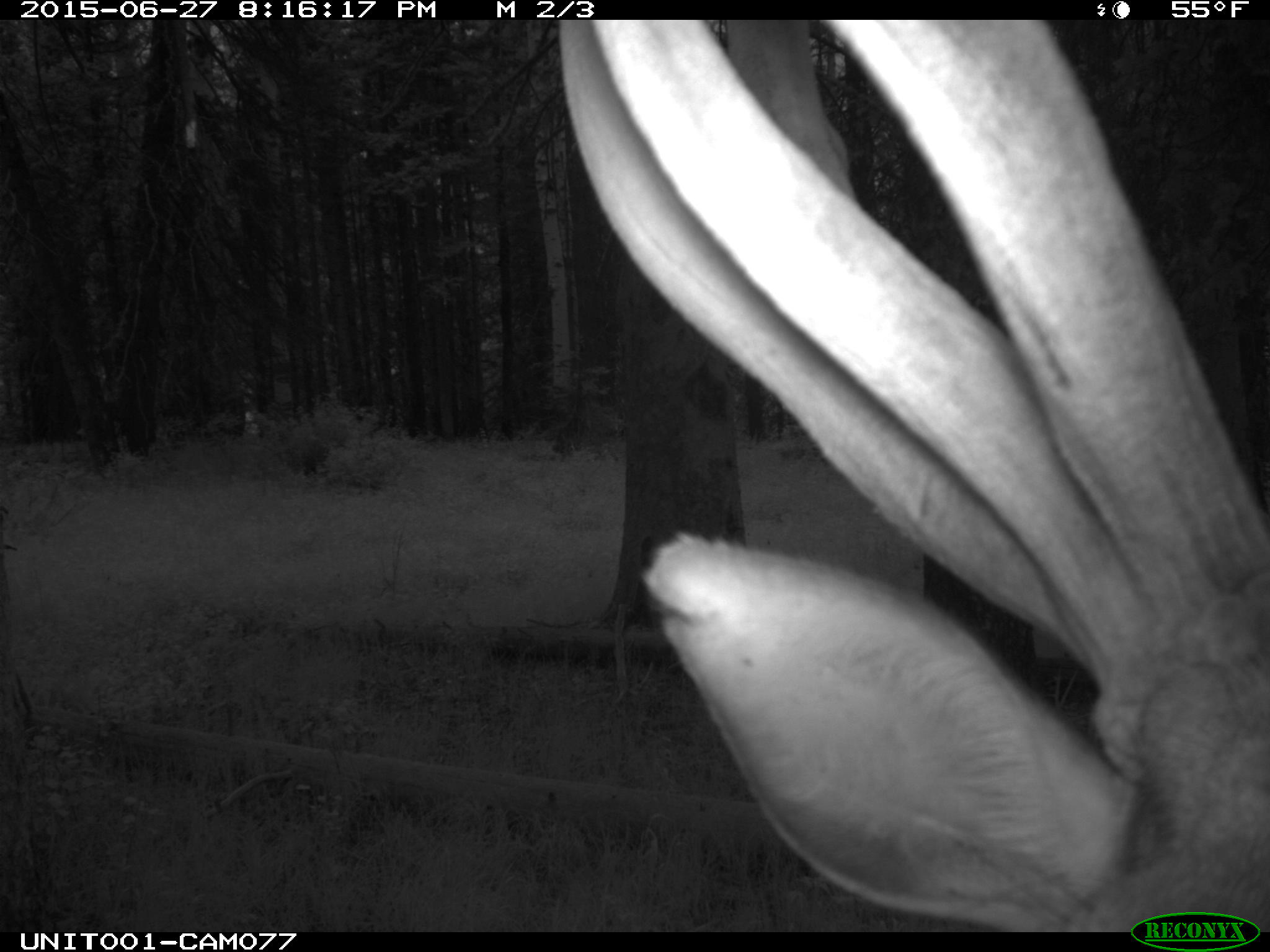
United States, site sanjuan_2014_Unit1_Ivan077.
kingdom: Animalia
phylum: Chordata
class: Mammalia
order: Artiodactyla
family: Cervidae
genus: Cervus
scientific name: Cervus elaphus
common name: red deer